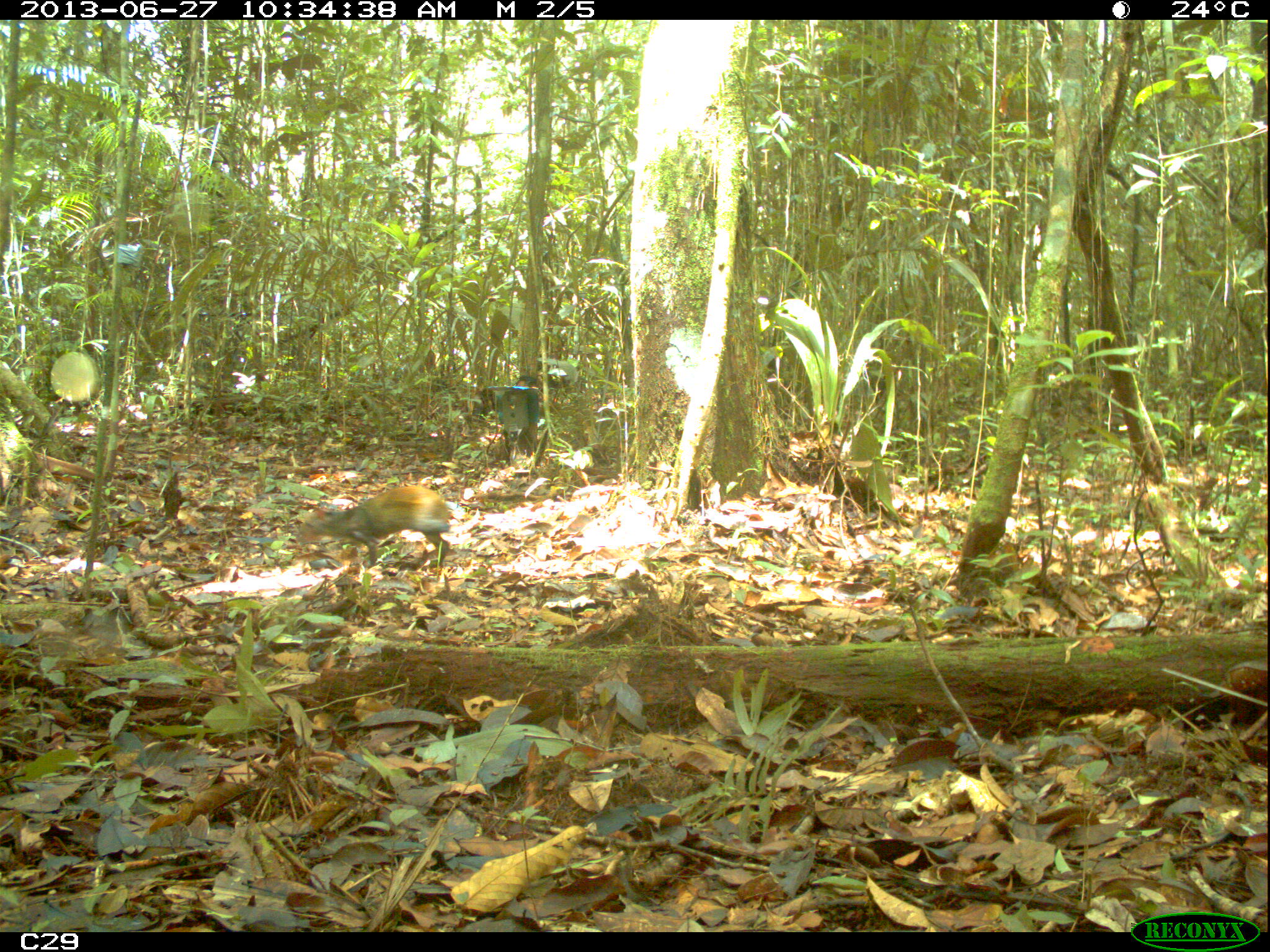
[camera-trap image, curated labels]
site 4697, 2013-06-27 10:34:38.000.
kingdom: Animalia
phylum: Chordata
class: Mammalia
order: Rodentia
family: Dasyproctidae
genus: Dasyprocta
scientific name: Dasyprocta leporina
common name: red-rumped agouti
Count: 1.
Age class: adult.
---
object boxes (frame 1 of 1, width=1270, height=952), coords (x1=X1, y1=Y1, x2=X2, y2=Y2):
dasyprocta leporina: (x1=294, y1=484, x2=456, y2=574)